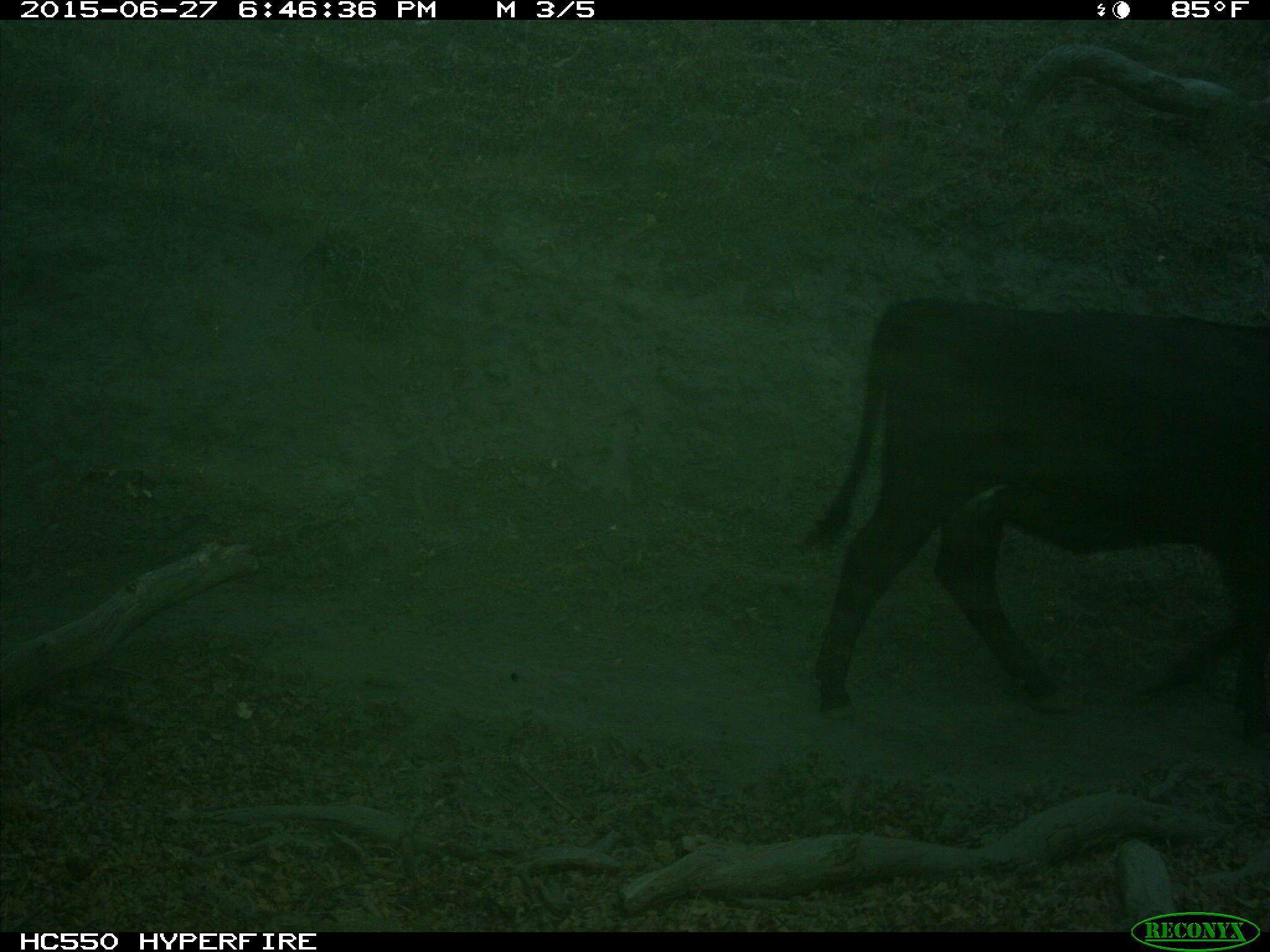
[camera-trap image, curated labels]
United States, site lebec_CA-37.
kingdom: Animalia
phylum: Chordata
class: Mammalia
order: Artiodactyla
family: Bovidae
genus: Bos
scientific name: Bos taurus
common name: domestic cow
Bos taurus (domestic cow).